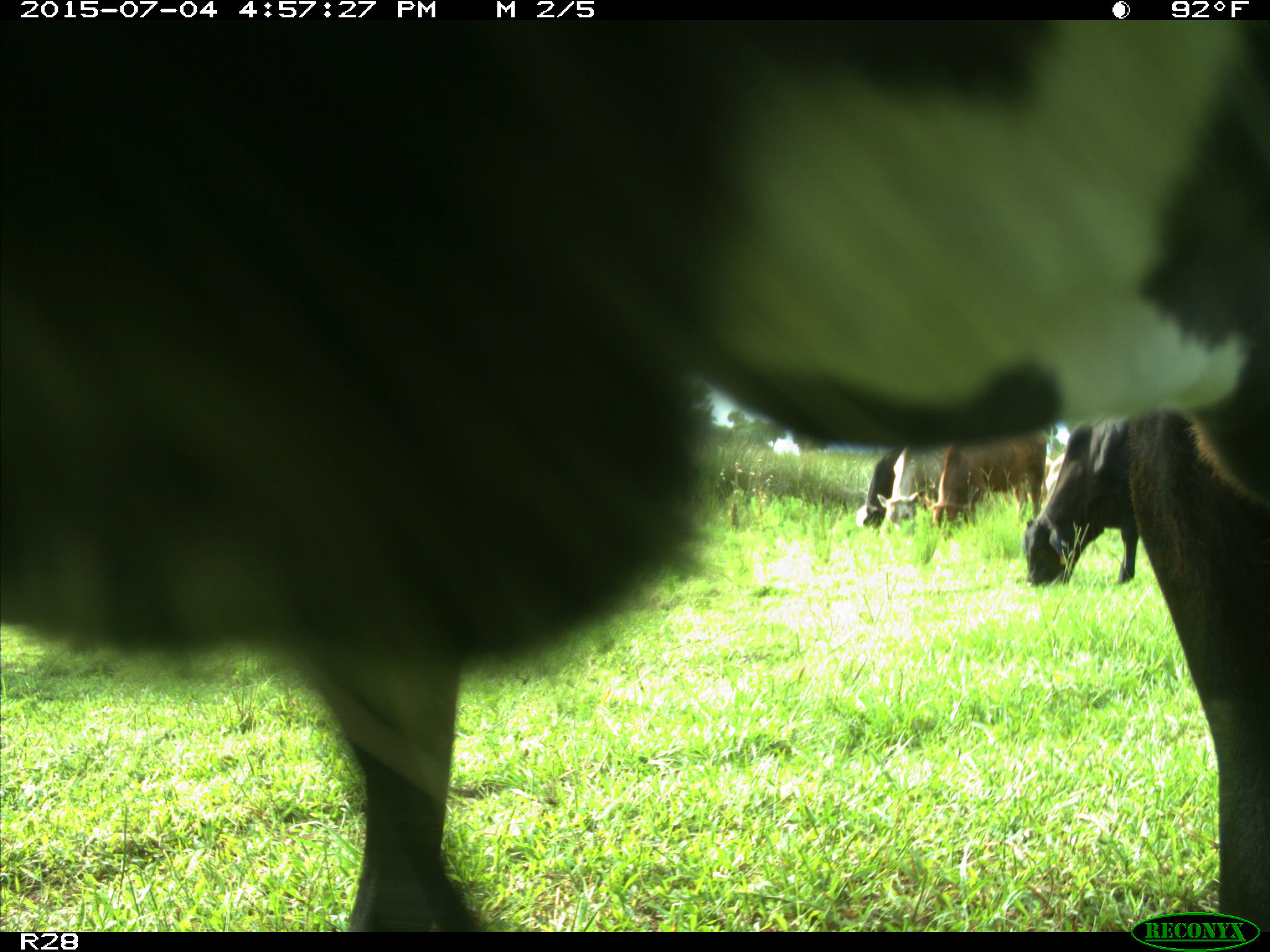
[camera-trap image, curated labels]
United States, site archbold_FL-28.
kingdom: Animalia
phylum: Chordata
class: Mammalia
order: Artiodactyla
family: Bovidae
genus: Bos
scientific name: Bos taurus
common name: domestic cow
Bos taurus (domestic cow).